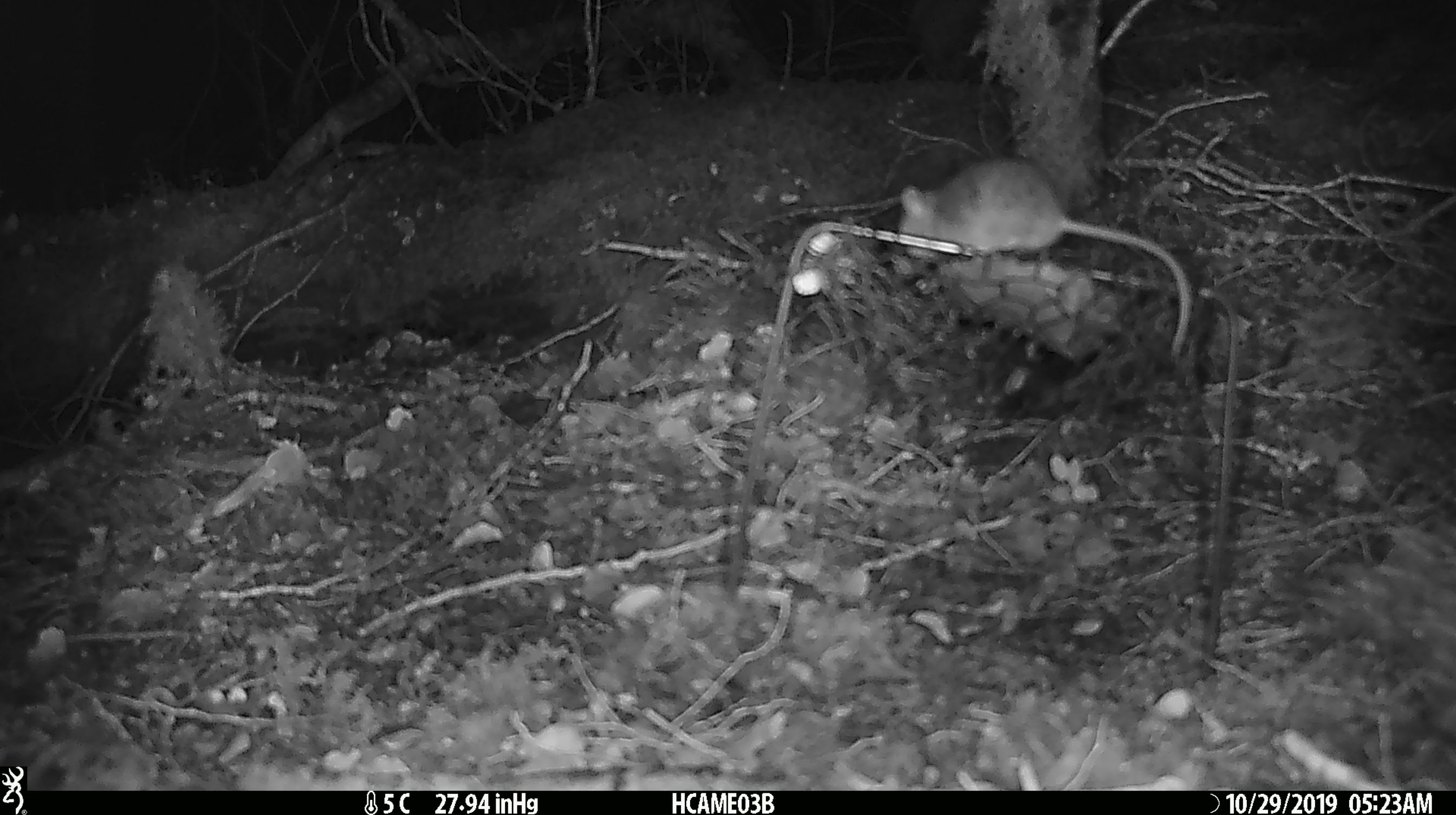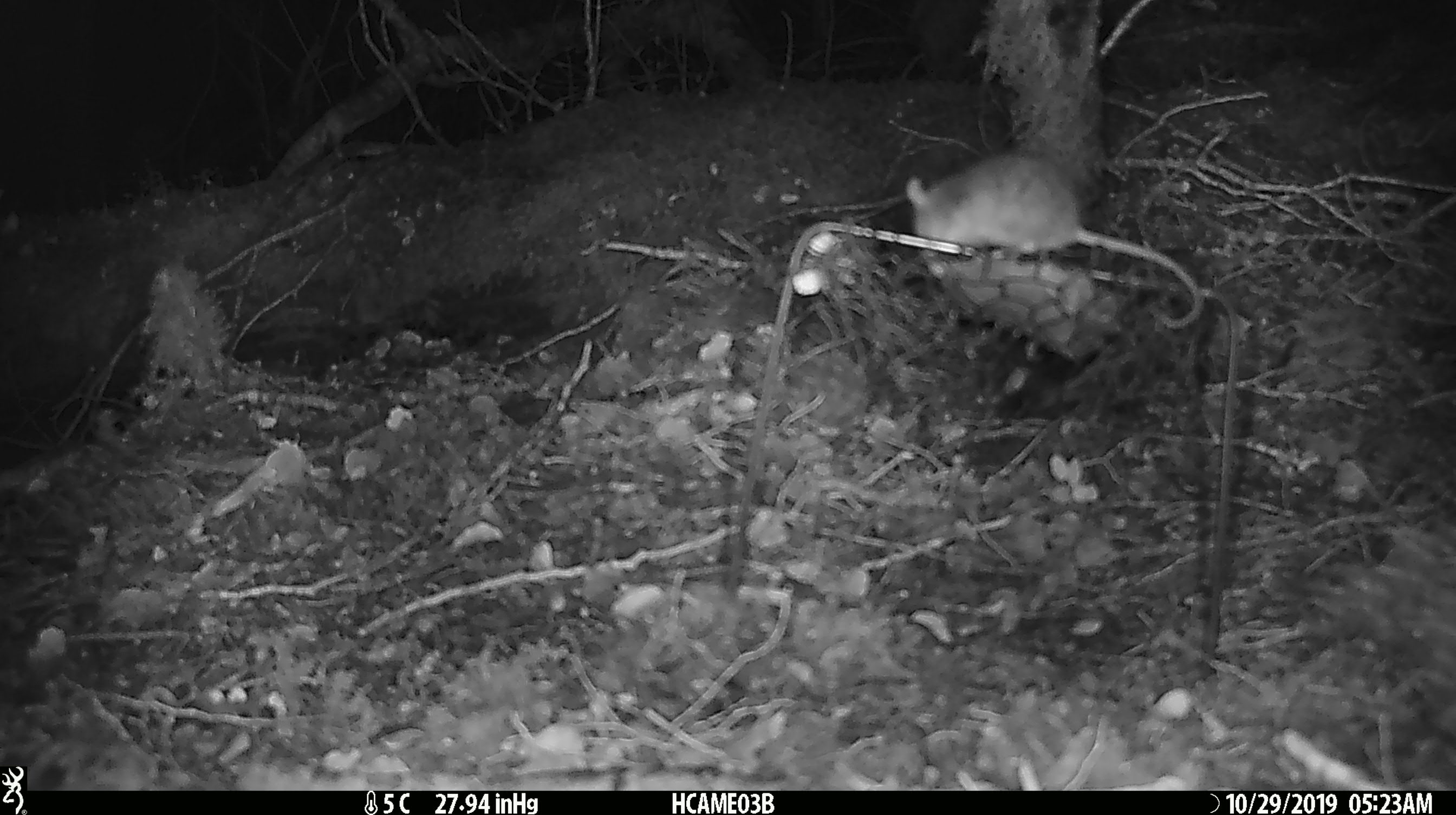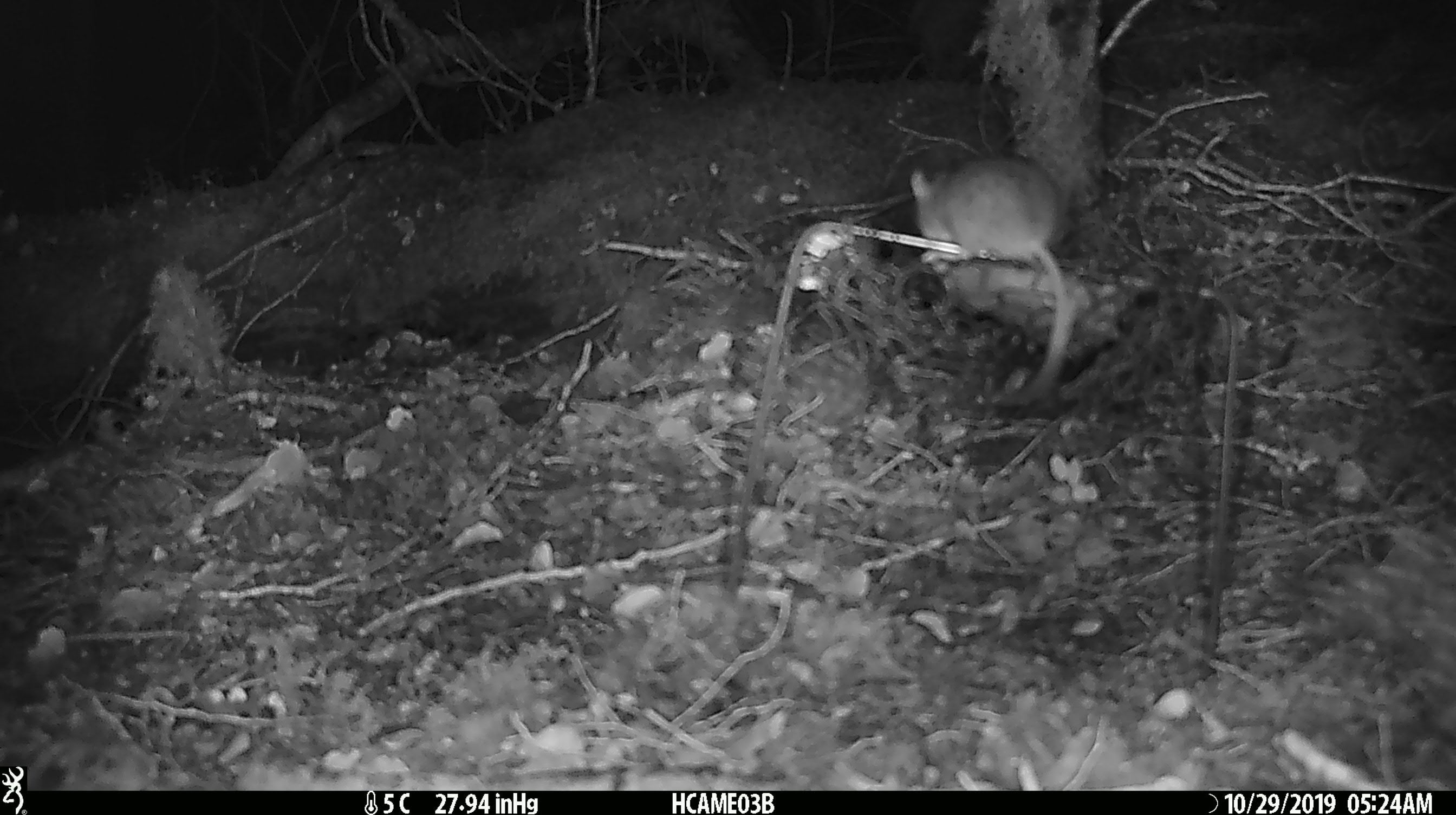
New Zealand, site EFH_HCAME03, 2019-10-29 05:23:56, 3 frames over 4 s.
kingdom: Animalia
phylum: Chordata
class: Mammalia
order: Rodentia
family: Muridae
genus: Mus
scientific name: Mus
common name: mouse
Mouse (Mus).